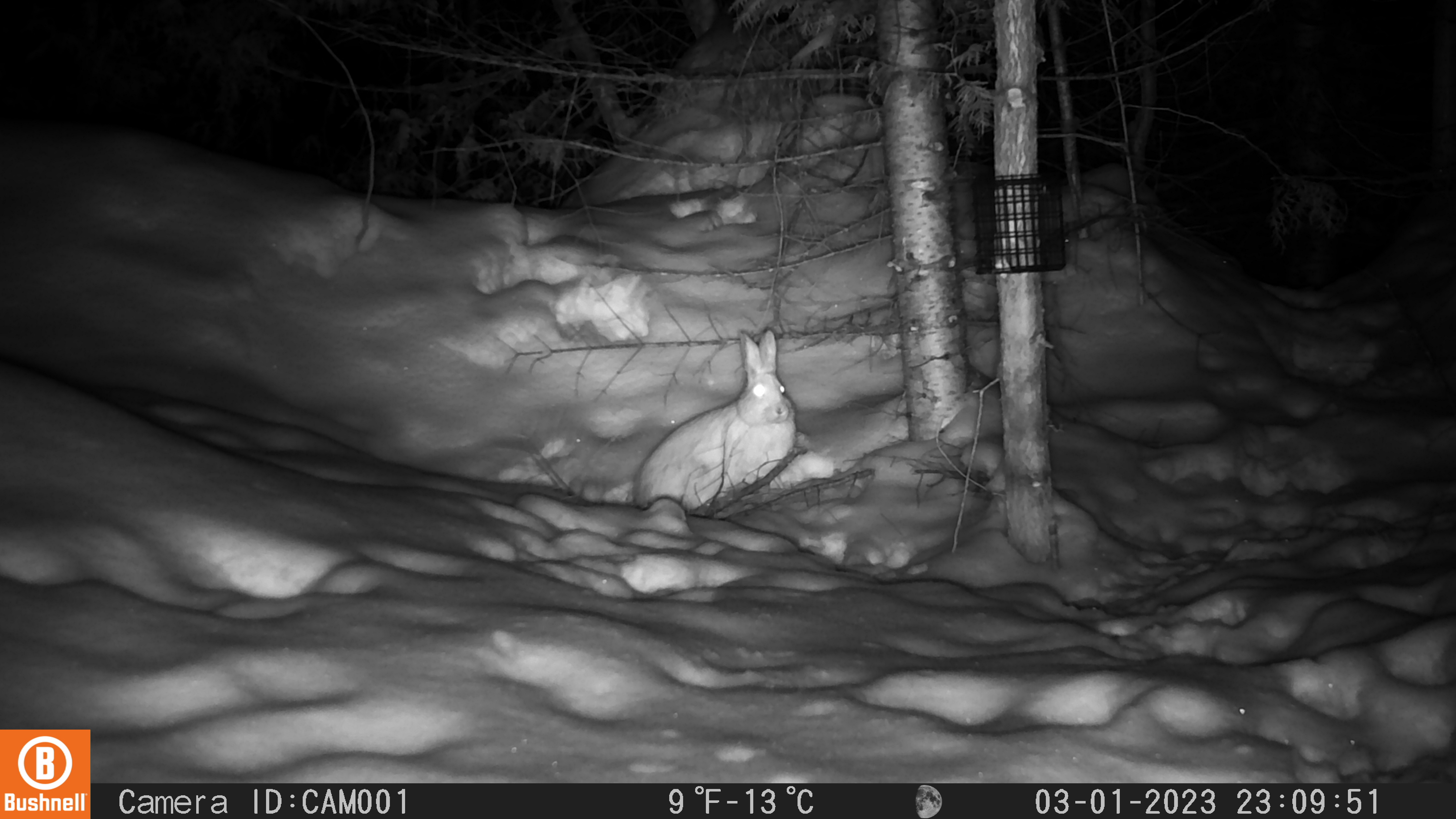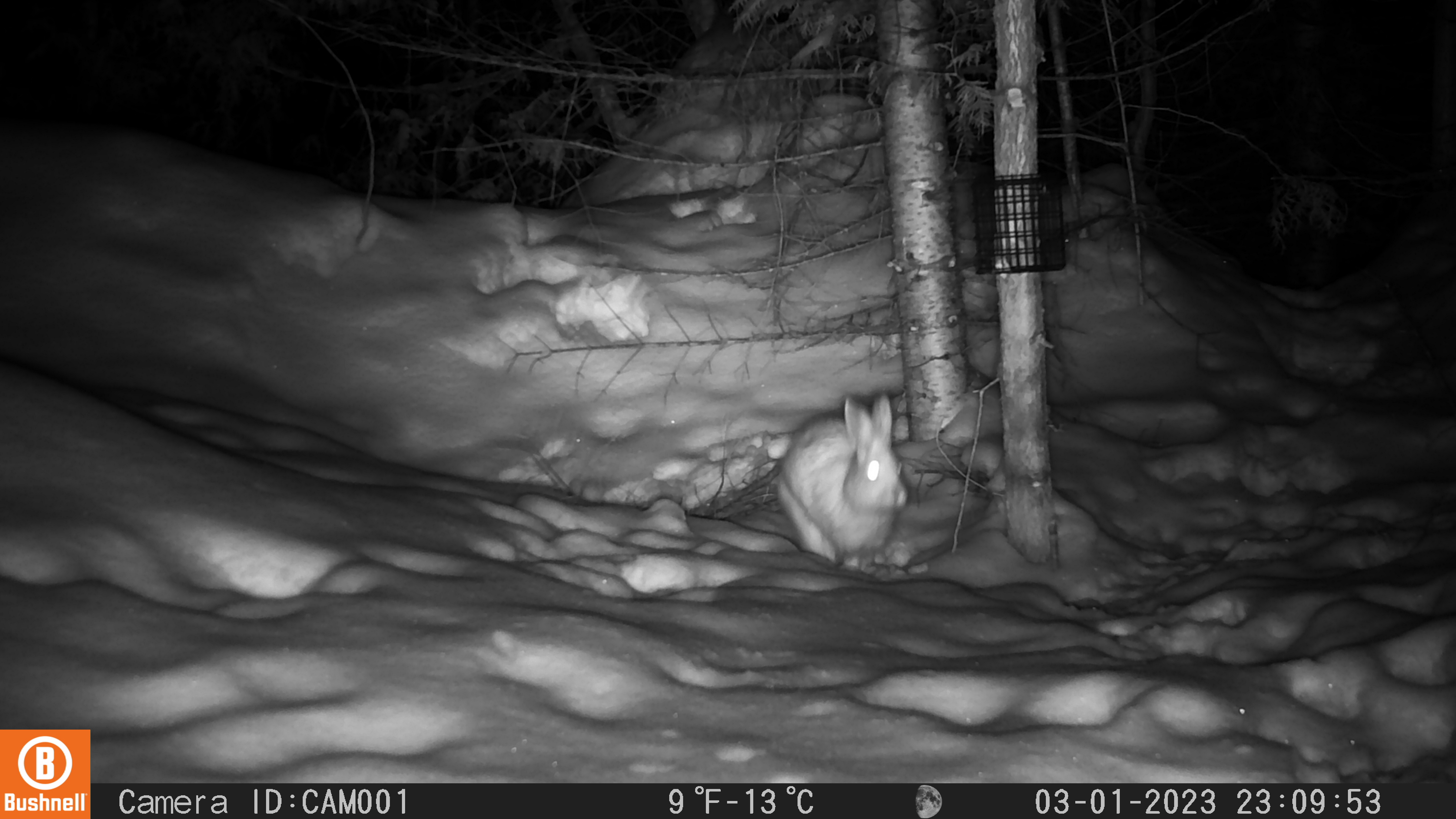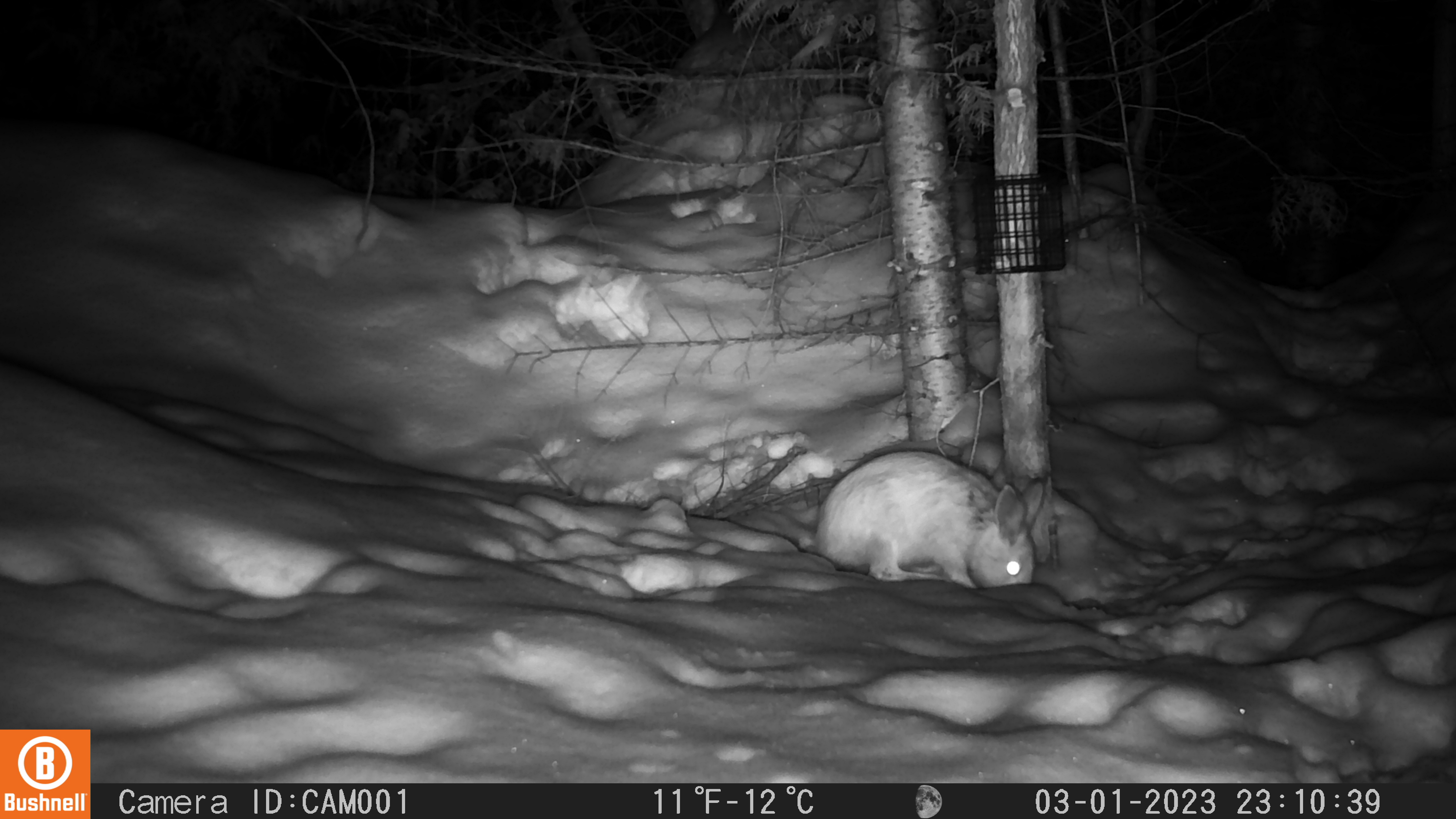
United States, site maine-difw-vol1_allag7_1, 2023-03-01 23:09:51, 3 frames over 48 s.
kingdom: Animalia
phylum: Chordata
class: Mammalia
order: Lagomorpha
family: Leporidae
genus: Lepus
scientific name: Lepus americanus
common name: snowshoe hare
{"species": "snowshoe hare (Lepus americanus)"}